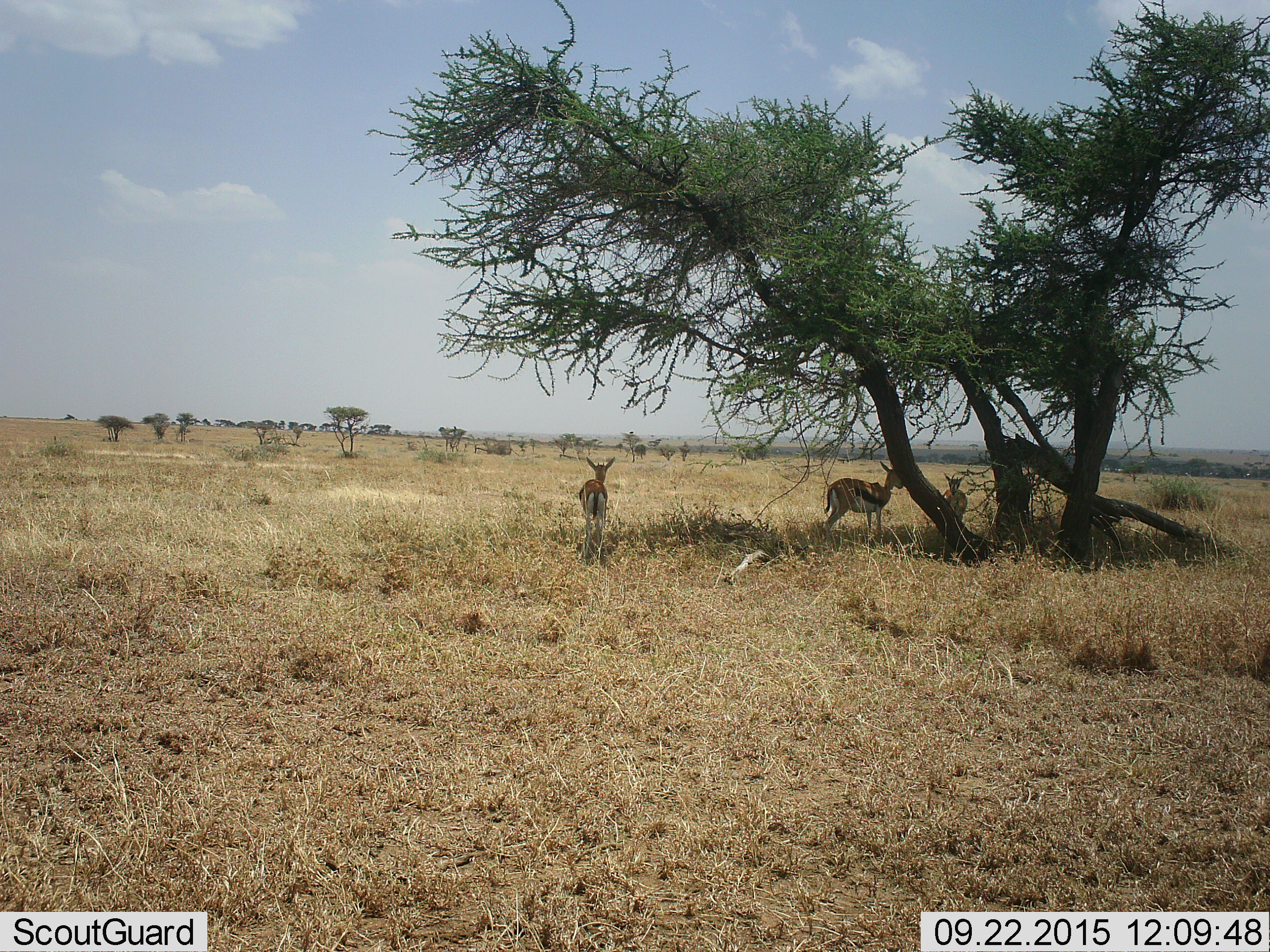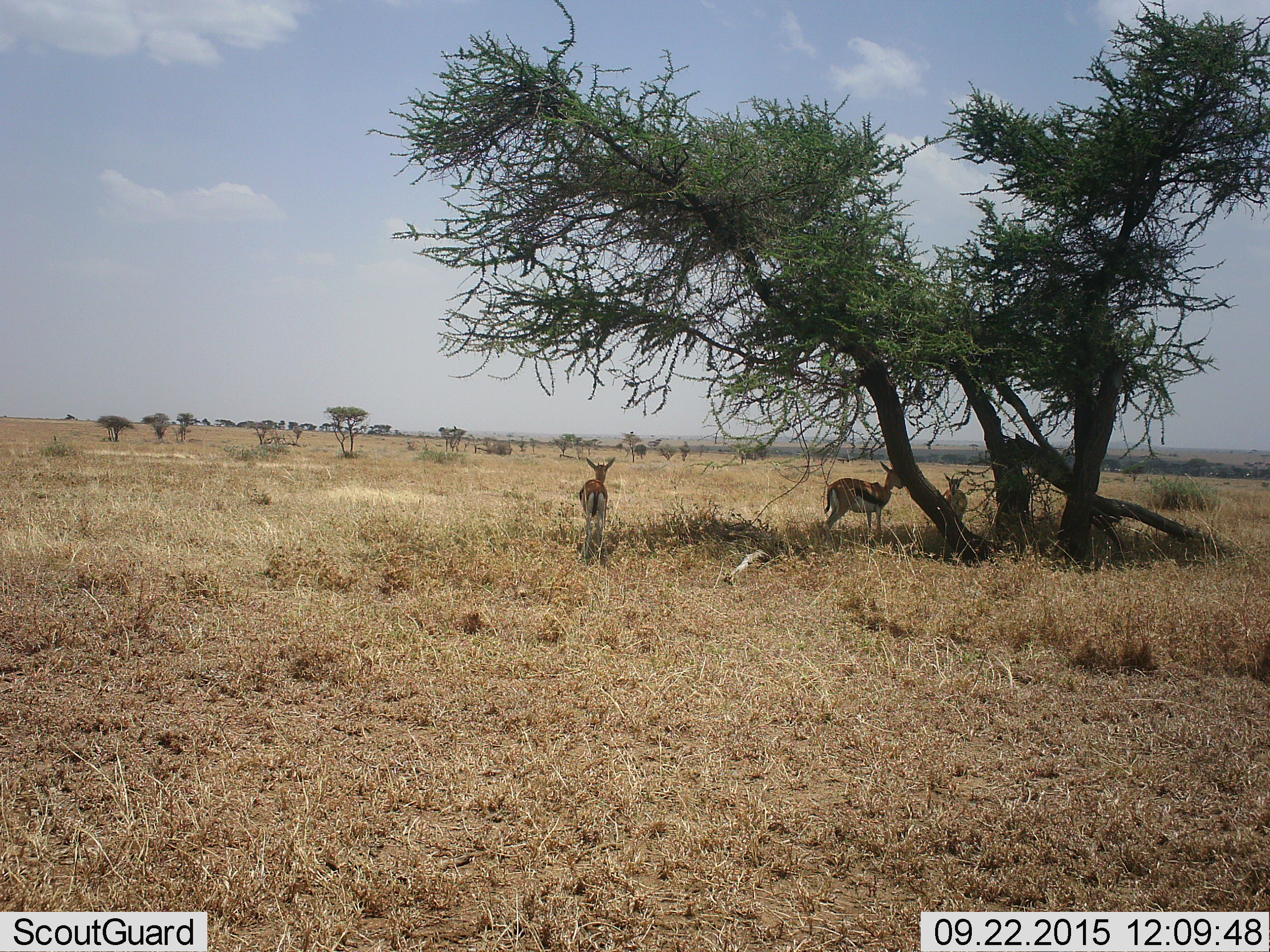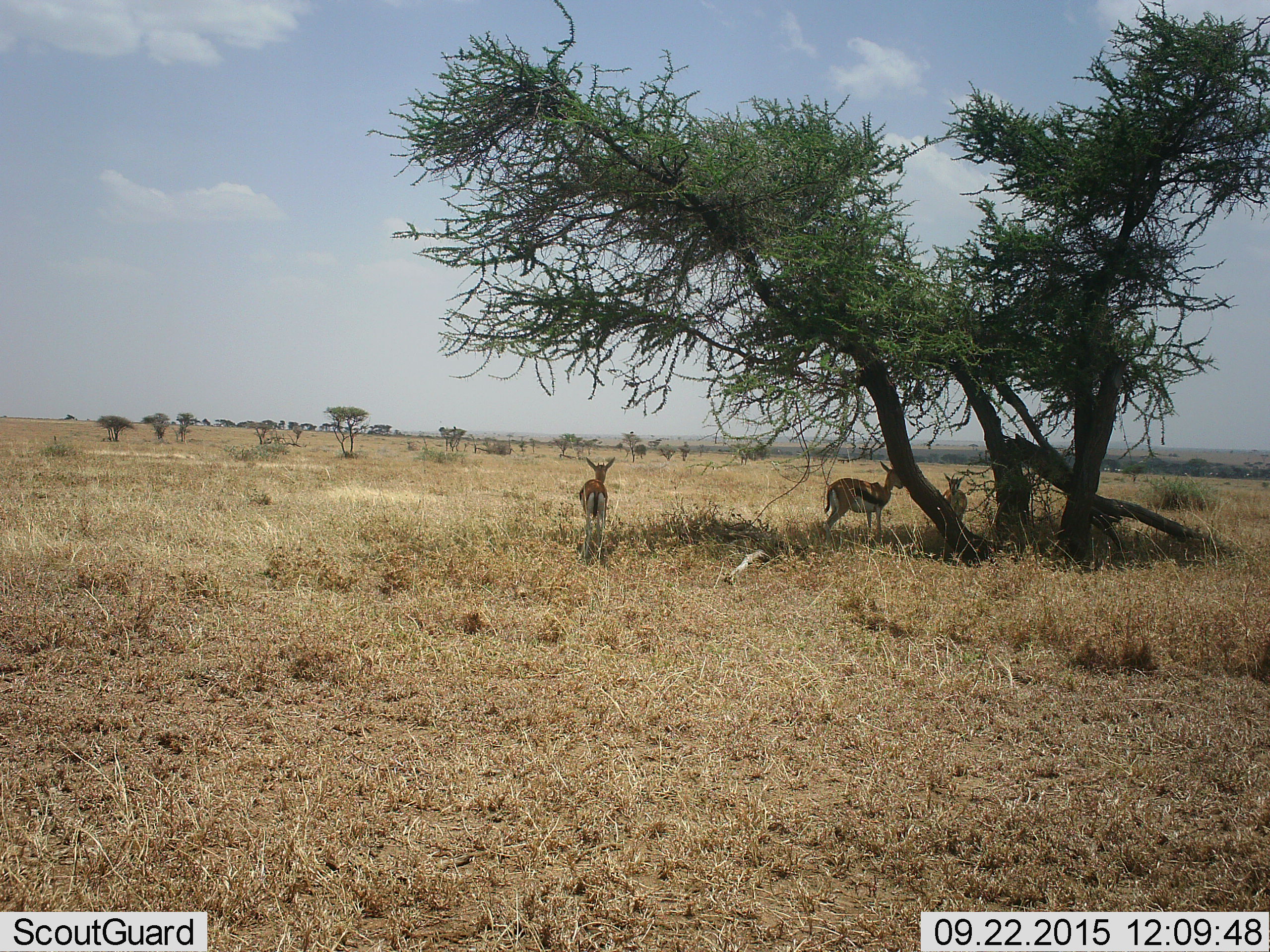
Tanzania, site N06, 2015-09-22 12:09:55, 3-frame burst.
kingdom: Animalia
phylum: Chordata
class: Mammalia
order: Artiodactyla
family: Bovidae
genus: Eudorcas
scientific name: Eudorcas thomsonii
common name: thomson's gazelle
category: gazellethomsons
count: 3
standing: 89%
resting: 0%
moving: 22%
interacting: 0%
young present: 0%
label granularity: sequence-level